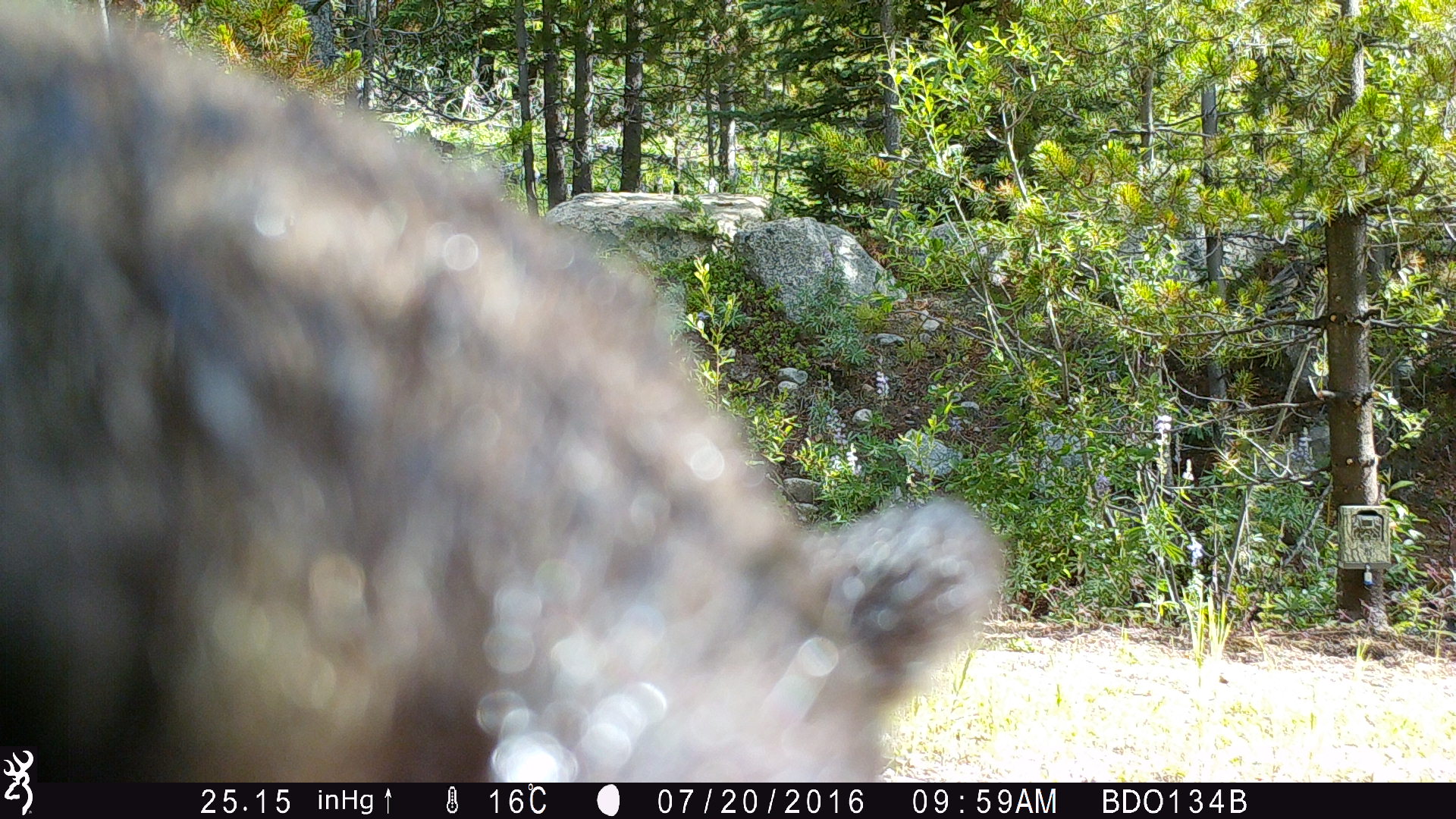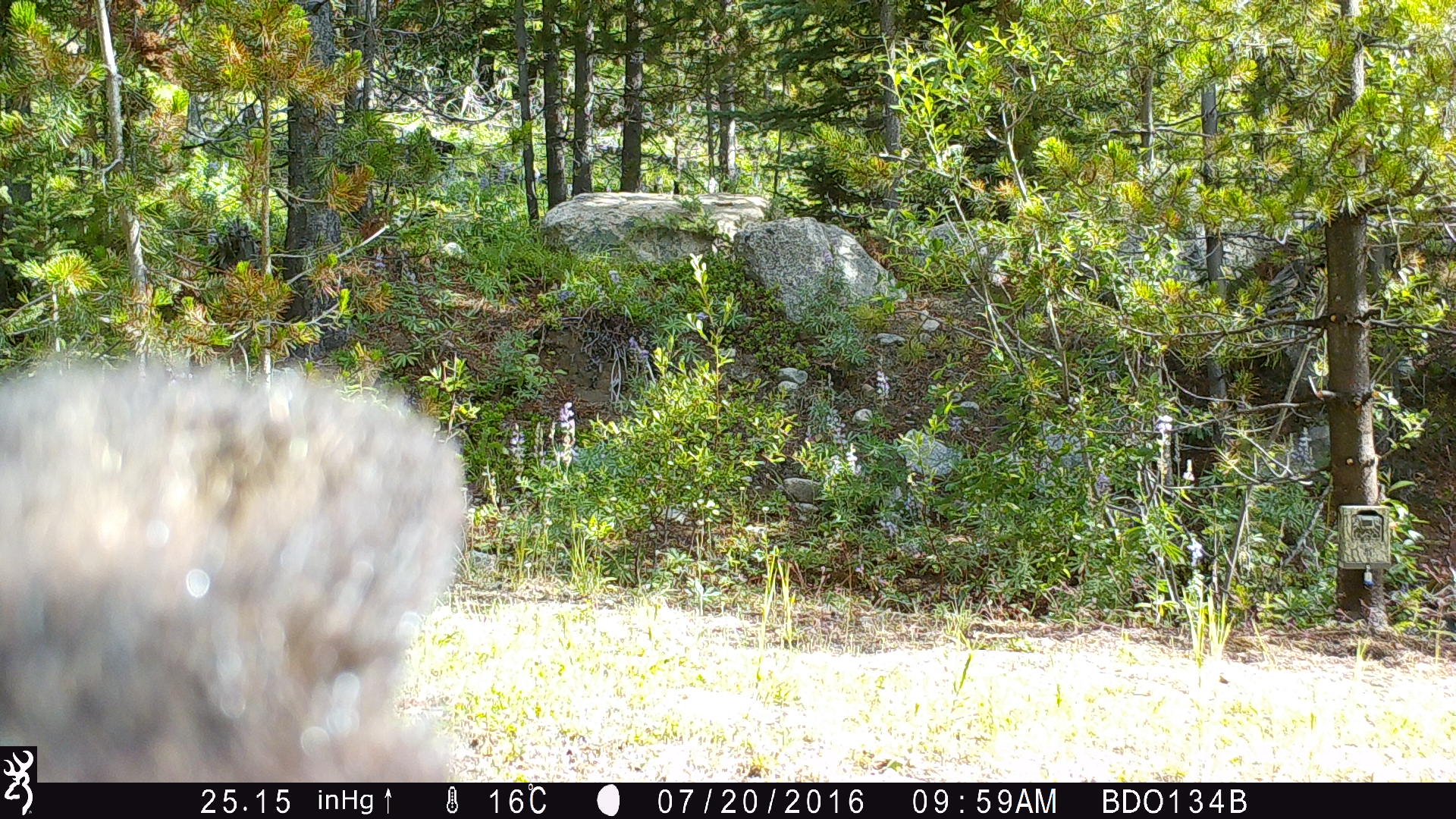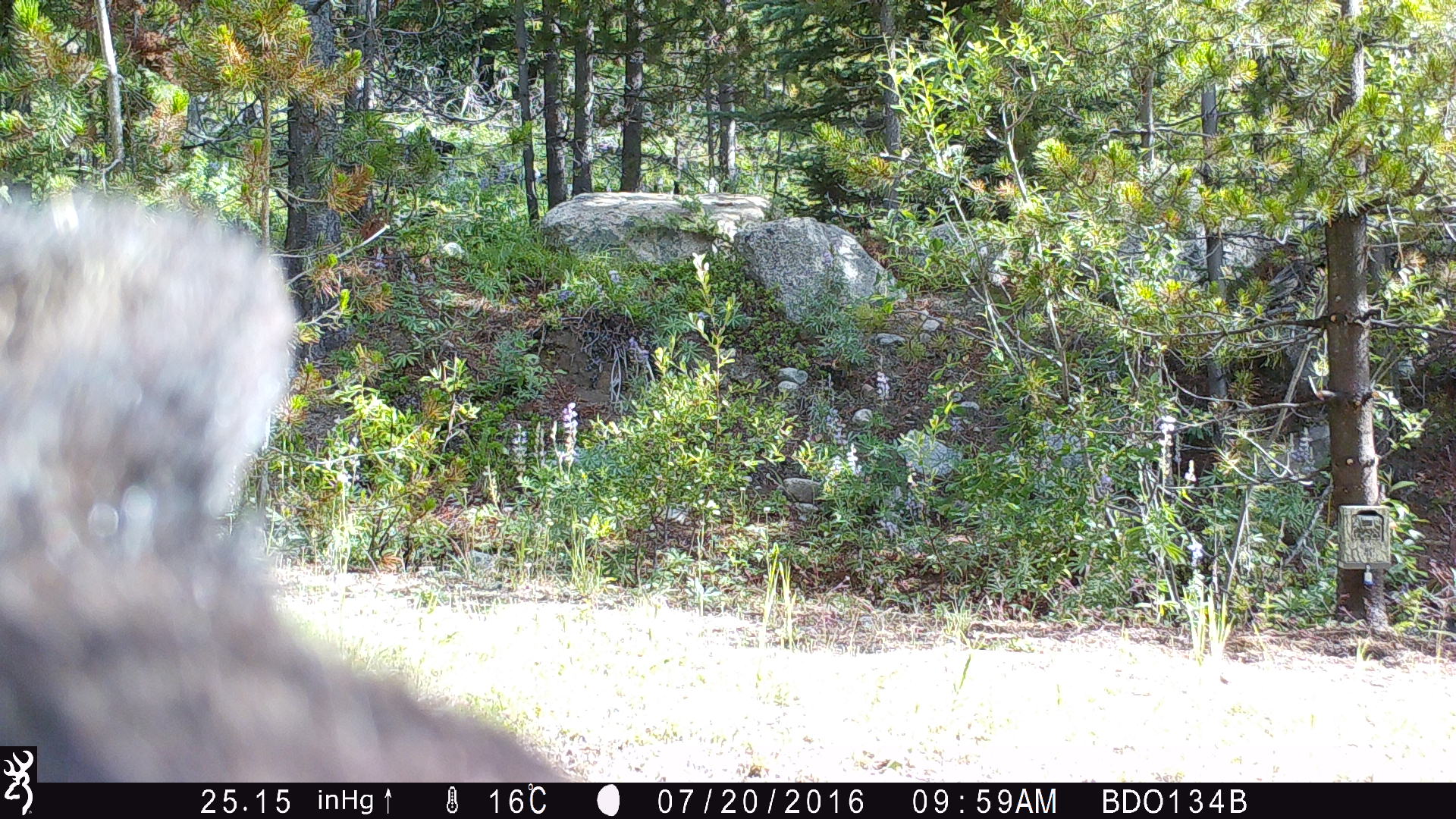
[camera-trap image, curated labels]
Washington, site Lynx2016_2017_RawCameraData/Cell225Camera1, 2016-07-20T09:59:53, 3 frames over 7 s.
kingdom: Animalia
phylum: Chordata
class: Mammalia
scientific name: Mammalia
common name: small mammal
Small mammal (Mammalia). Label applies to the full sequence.